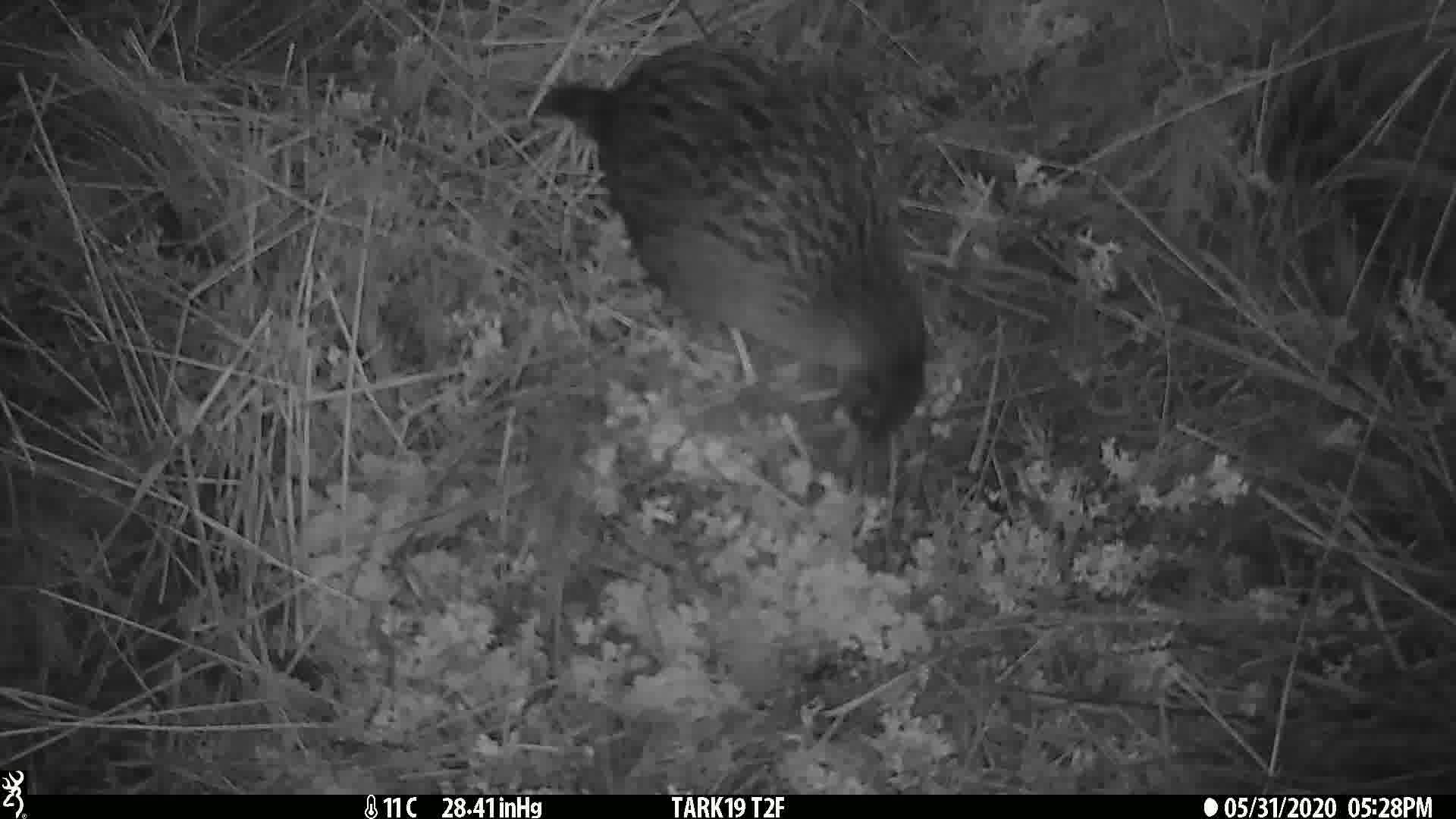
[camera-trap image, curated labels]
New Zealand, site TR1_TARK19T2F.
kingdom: Animalia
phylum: Chordata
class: Aves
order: Gruiformes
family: Rallidae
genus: Gallirallus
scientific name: Gallirallus australis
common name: weka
Weka (Gallirallus australis).